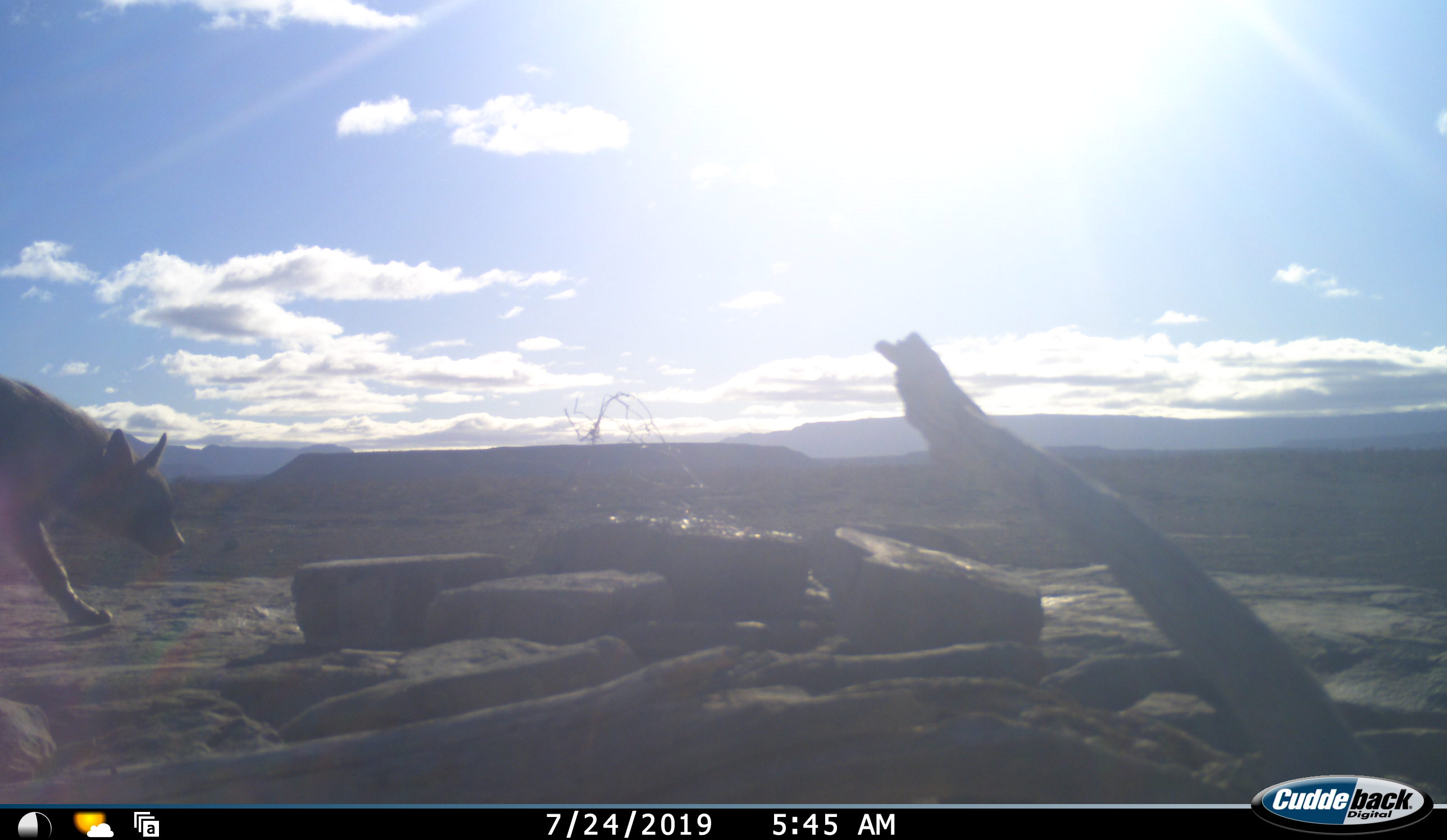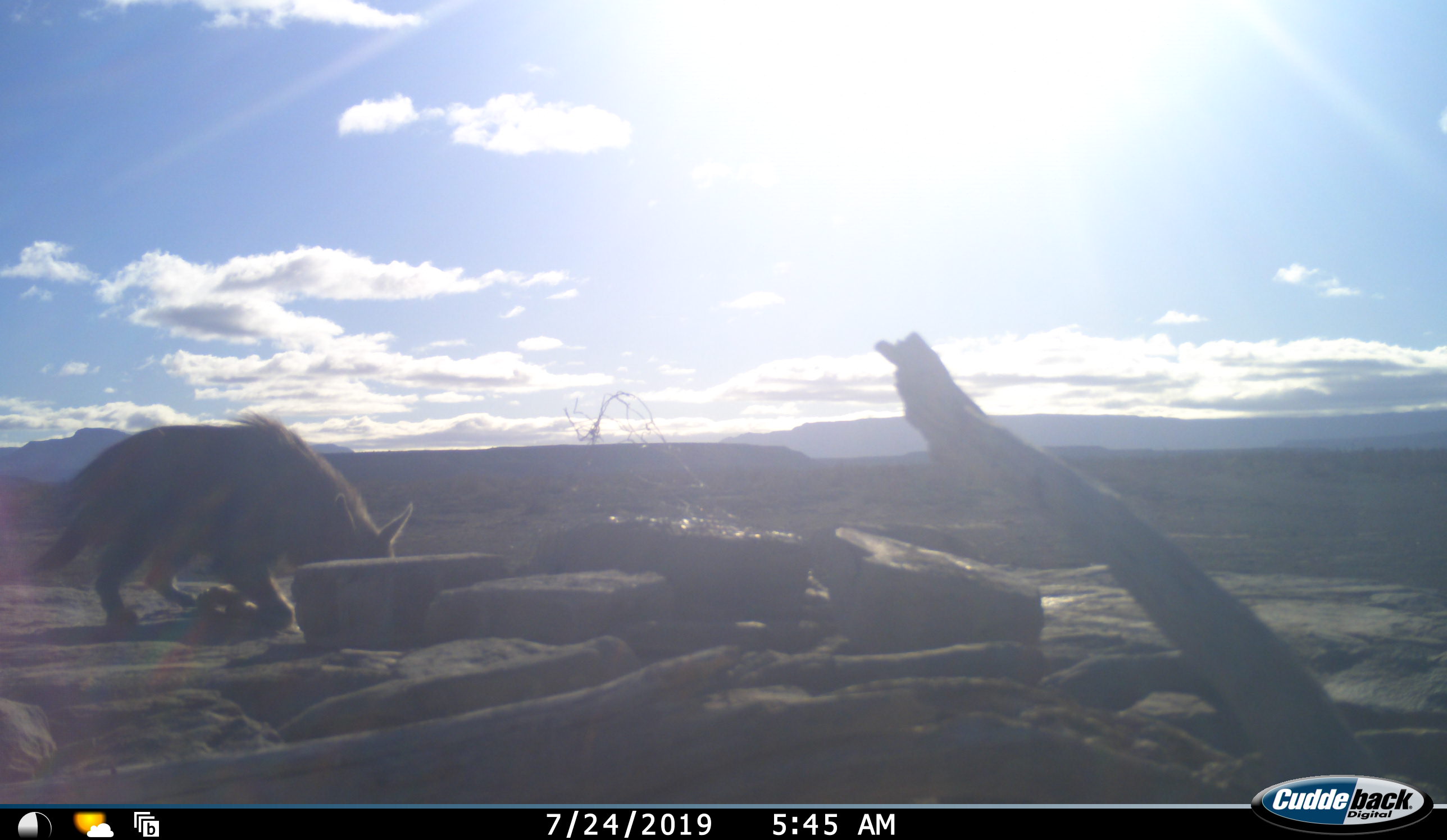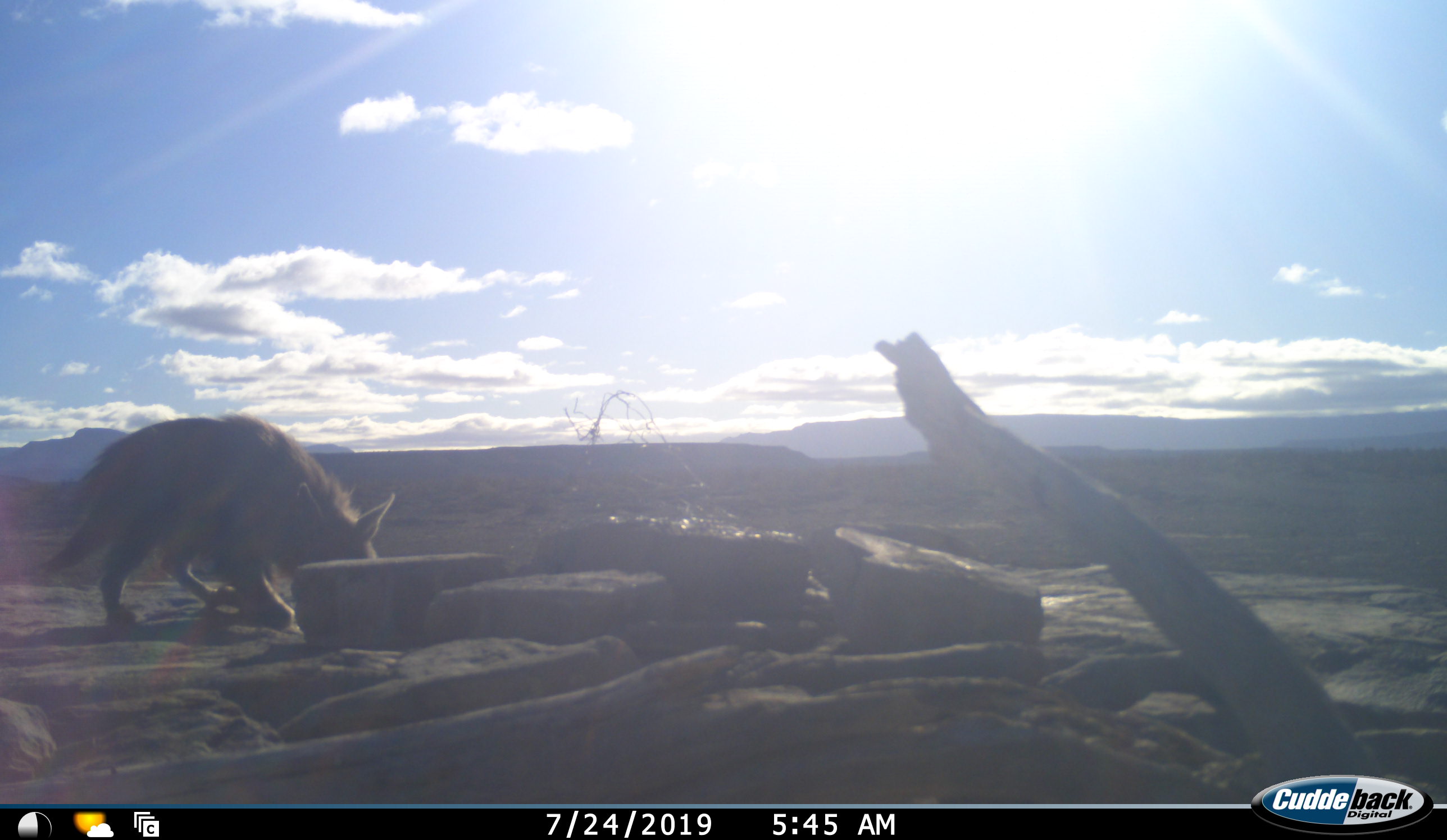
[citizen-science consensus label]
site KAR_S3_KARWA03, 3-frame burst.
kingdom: Animalia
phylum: Chordata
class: Mammalia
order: Carnivora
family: Hyaenidae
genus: Parahyaena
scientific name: Parahyaena brunnea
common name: brown hyena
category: hyenabrown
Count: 1.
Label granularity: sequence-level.